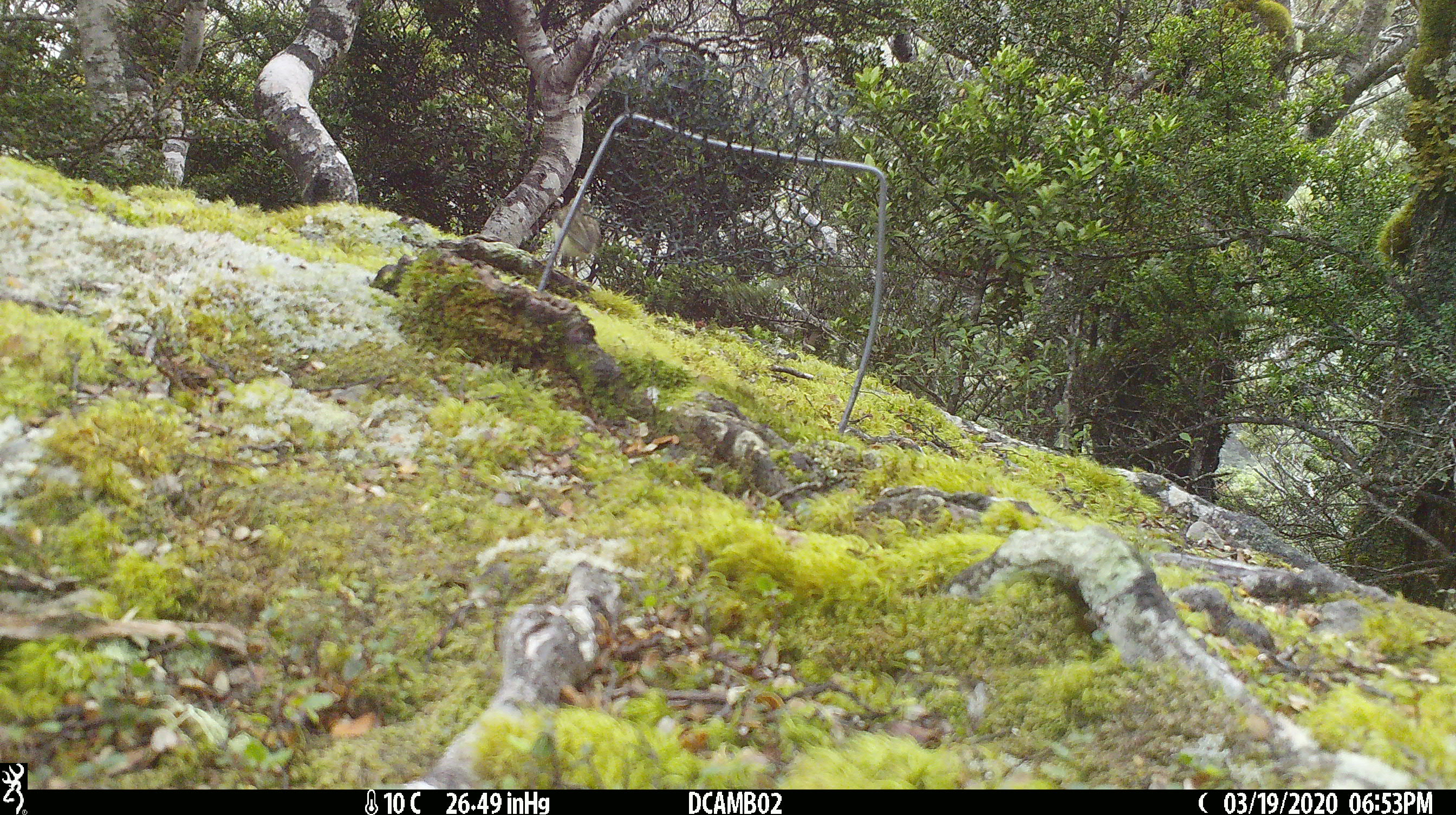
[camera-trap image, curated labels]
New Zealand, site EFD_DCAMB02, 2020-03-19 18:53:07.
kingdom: Animalia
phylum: Chordata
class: Aves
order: Passeriformes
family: Acanthisittidae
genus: Acanthisitta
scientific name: Acanthisitta chloris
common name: rifleman